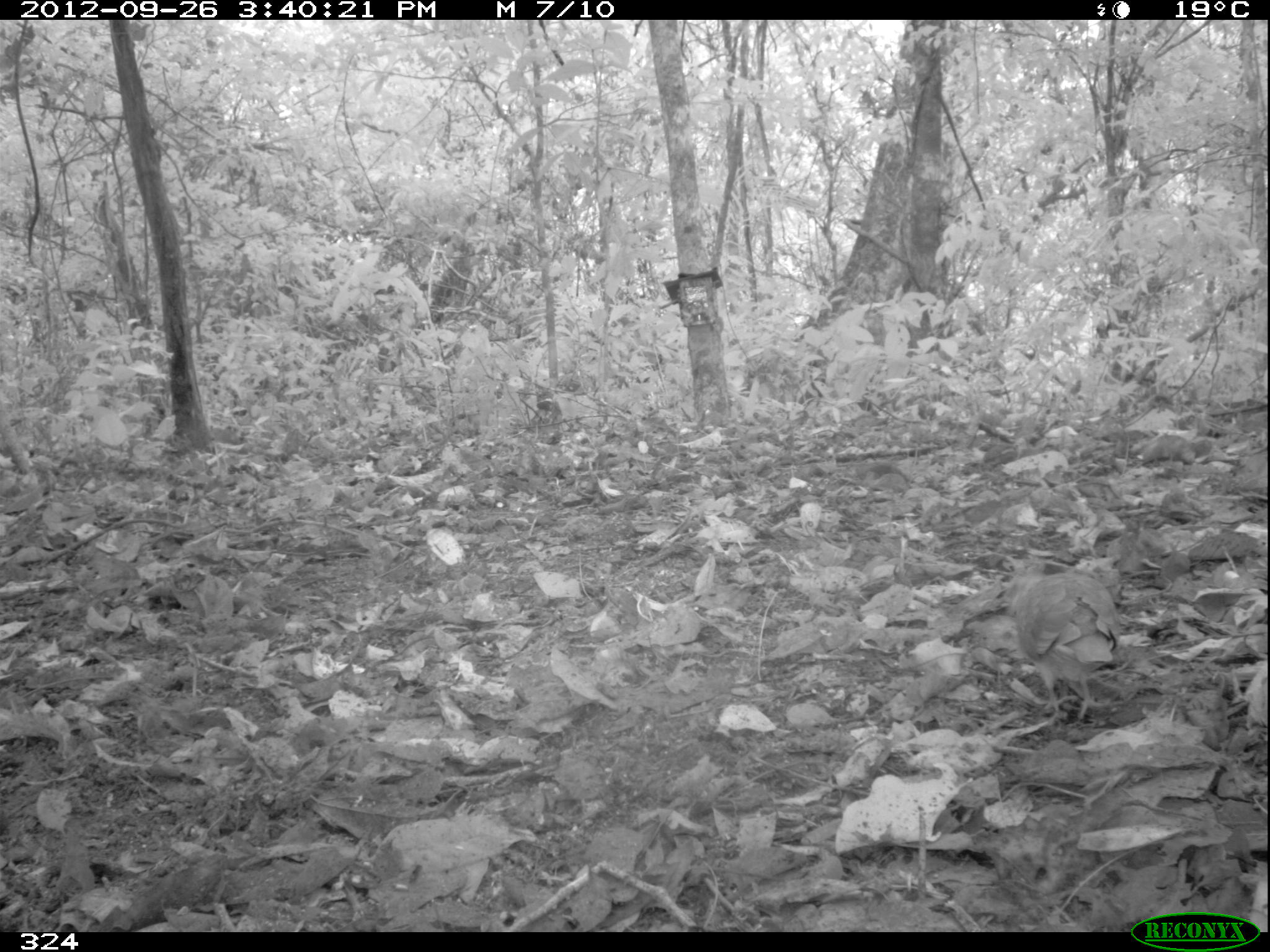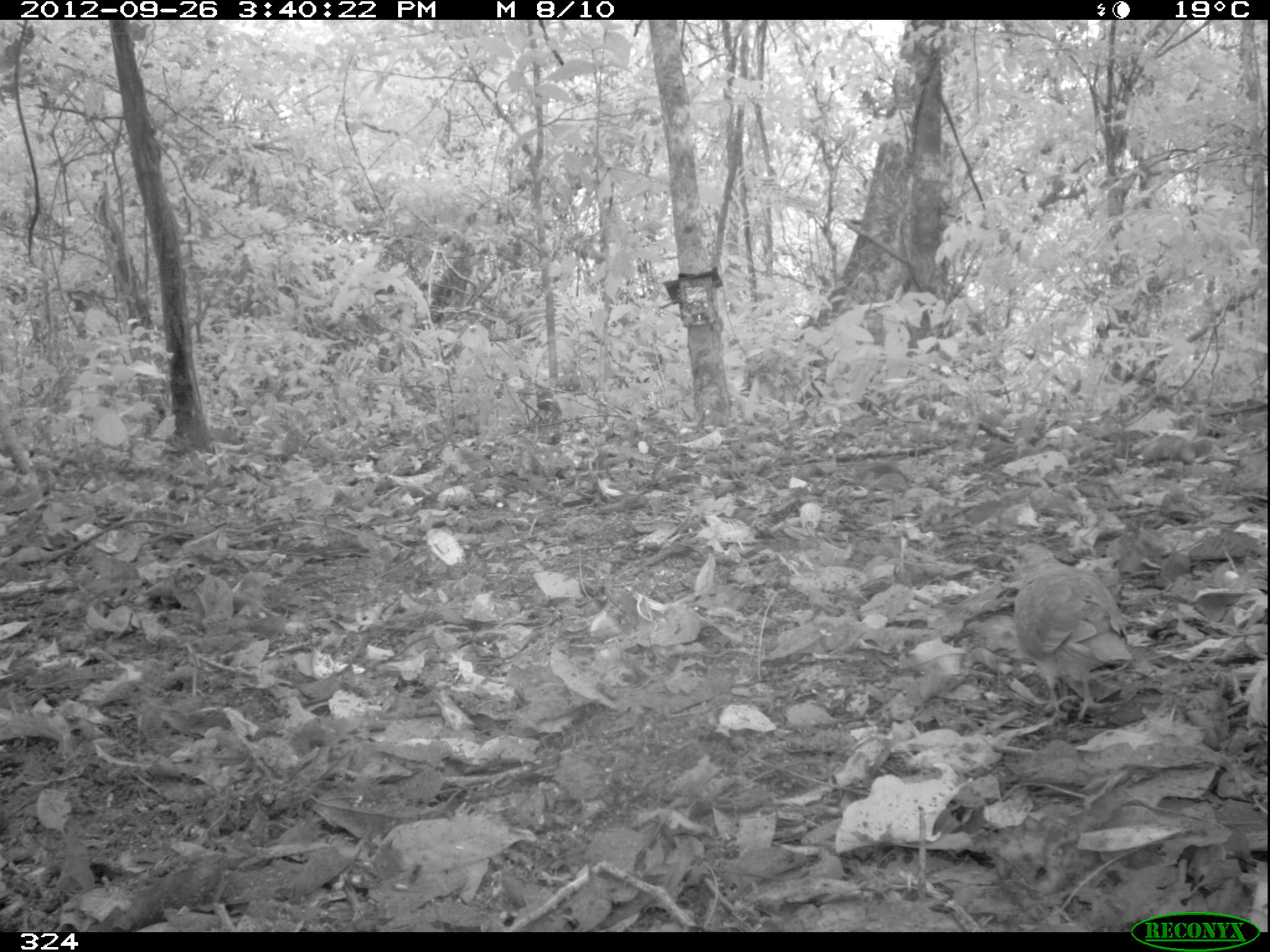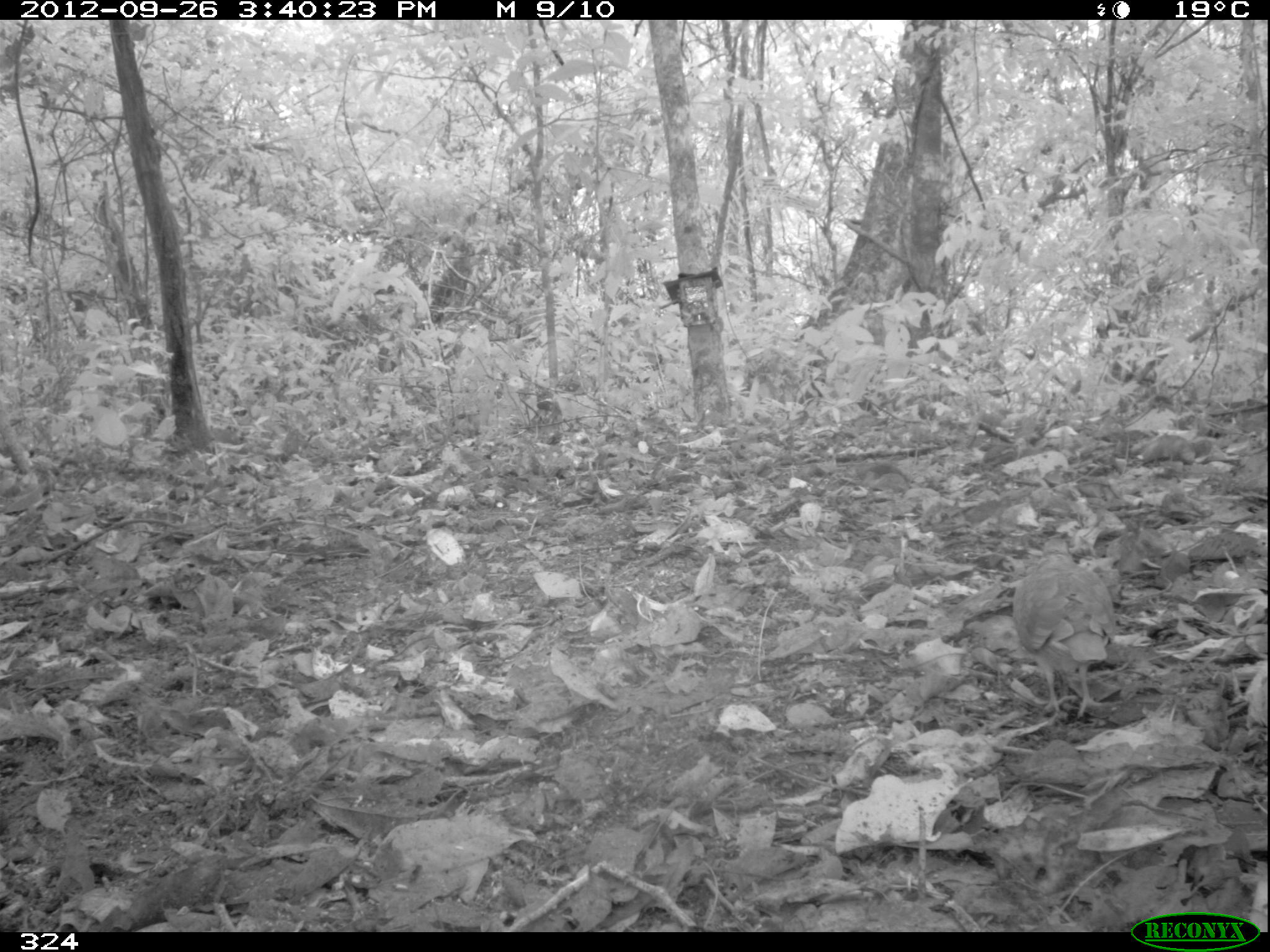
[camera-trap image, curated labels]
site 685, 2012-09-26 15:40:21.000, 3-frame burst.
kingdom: Animalia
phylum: Chordata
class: Aves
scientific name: Aves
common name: bird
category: unknown bird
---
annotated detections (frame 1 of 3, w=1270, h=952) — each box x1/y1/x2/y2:
unknown bird: 1015/572/1122/720